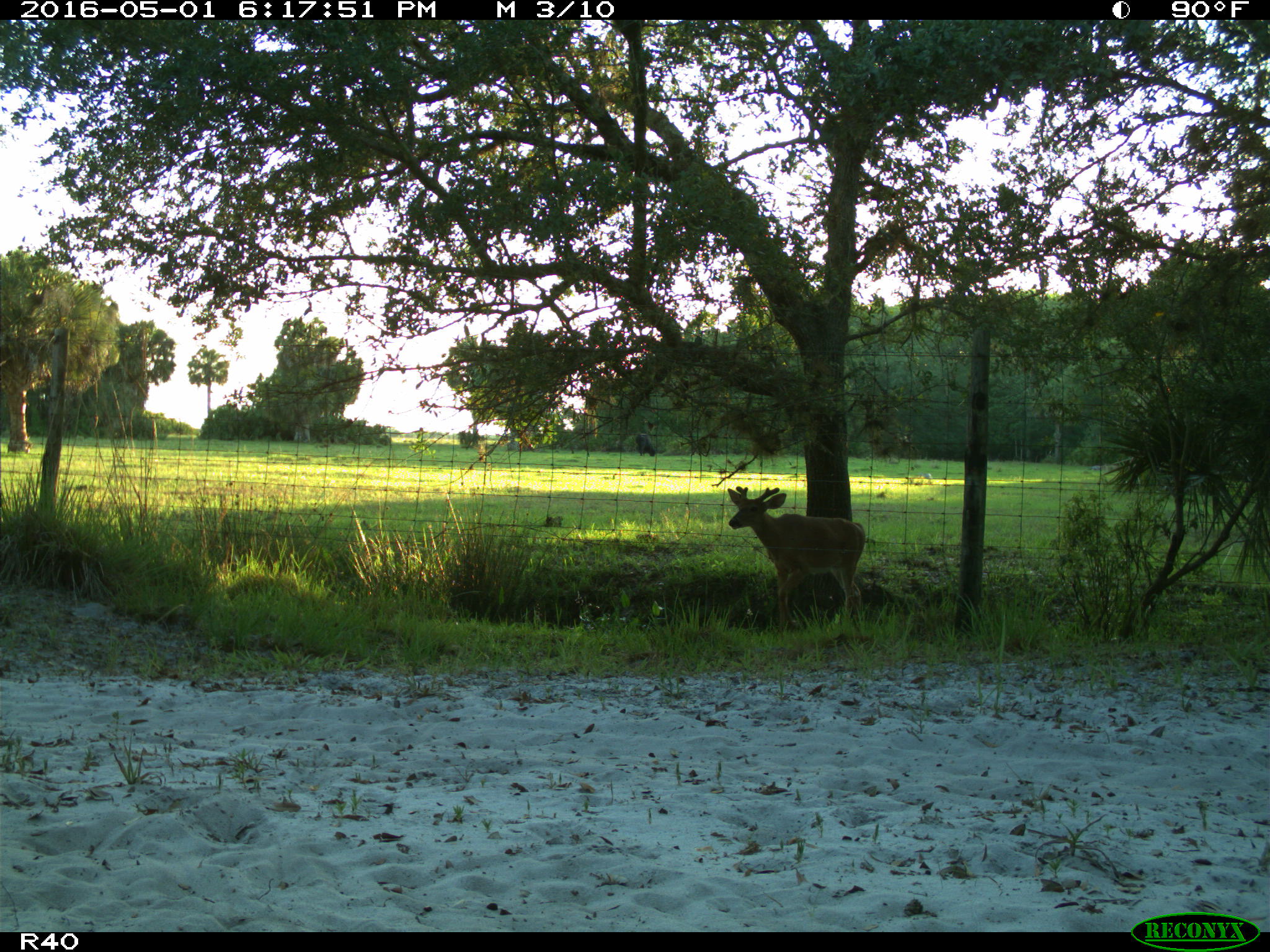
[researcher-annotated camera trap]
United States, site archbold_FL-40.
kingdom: Animalia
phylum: Chordata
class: Mammalia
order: Artiodactyla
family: Cervidae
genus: Odocoileus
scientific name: Odocoileus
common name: deer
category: unidentified deer